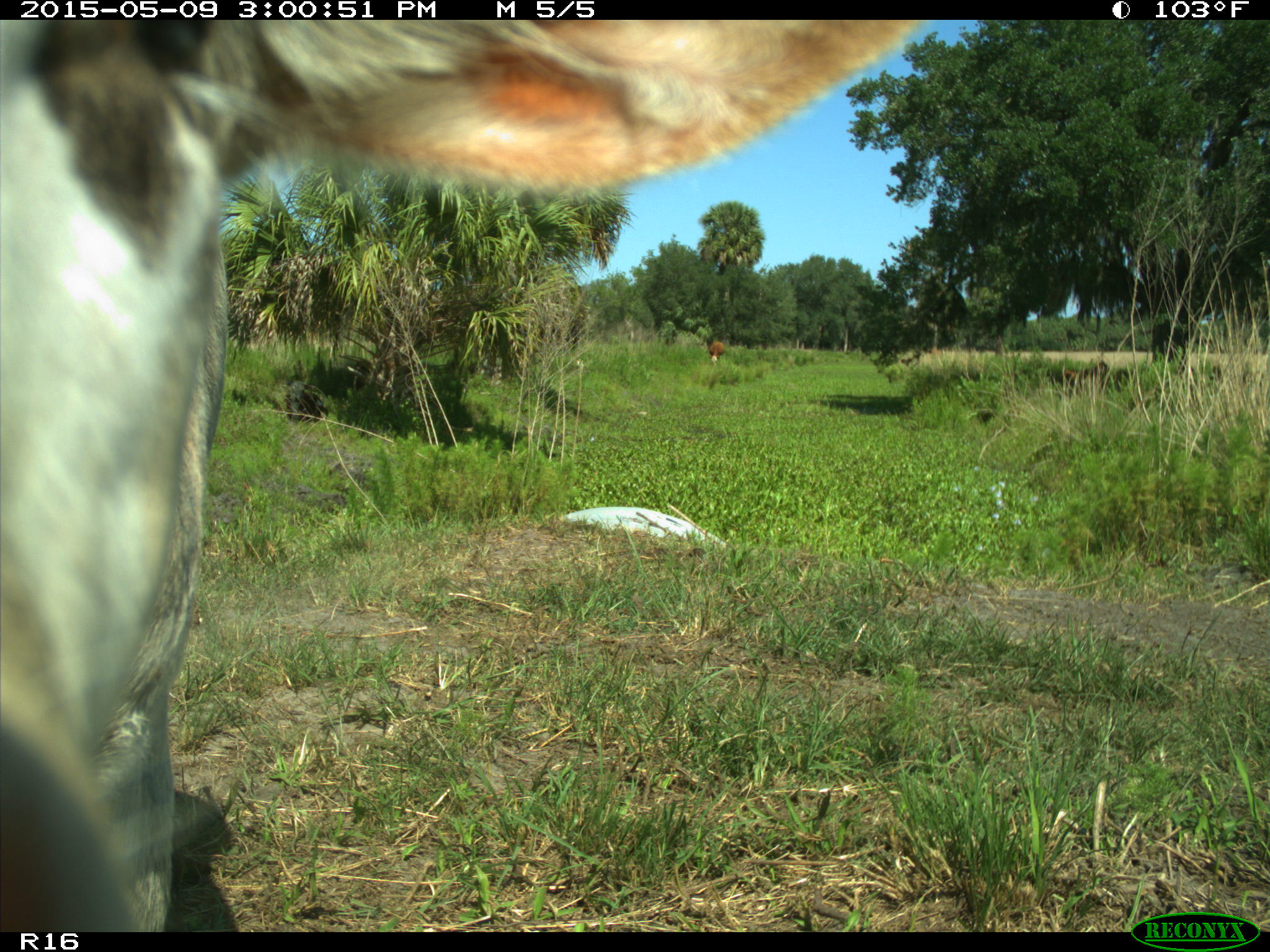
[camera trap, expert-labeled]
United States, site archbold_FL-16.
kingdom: Animalia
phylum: Chordata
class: Mammalia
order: Artiodactyla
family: Bovidae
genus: Bos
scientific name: Bos taurus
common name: domestic cow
Bos taurus (domestic cow).